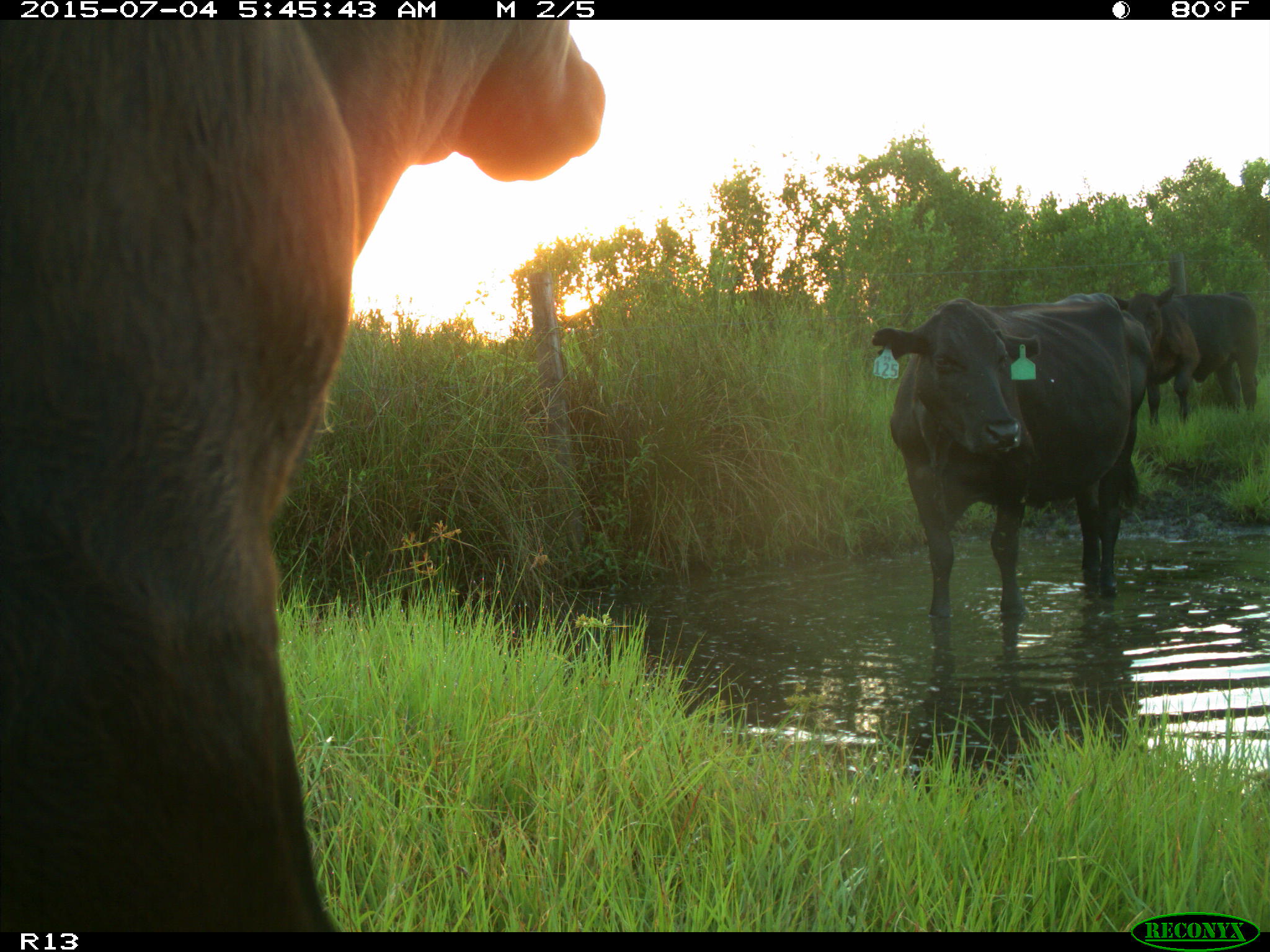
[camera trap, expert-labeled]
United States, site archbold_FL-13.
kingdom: Animalia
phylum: Chordata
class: Mammalia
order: Artiodactyla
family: Bovidae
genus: Bos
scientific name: Bos taurus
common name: domestic cow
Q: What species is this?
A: Bos taurus (domestic cow).